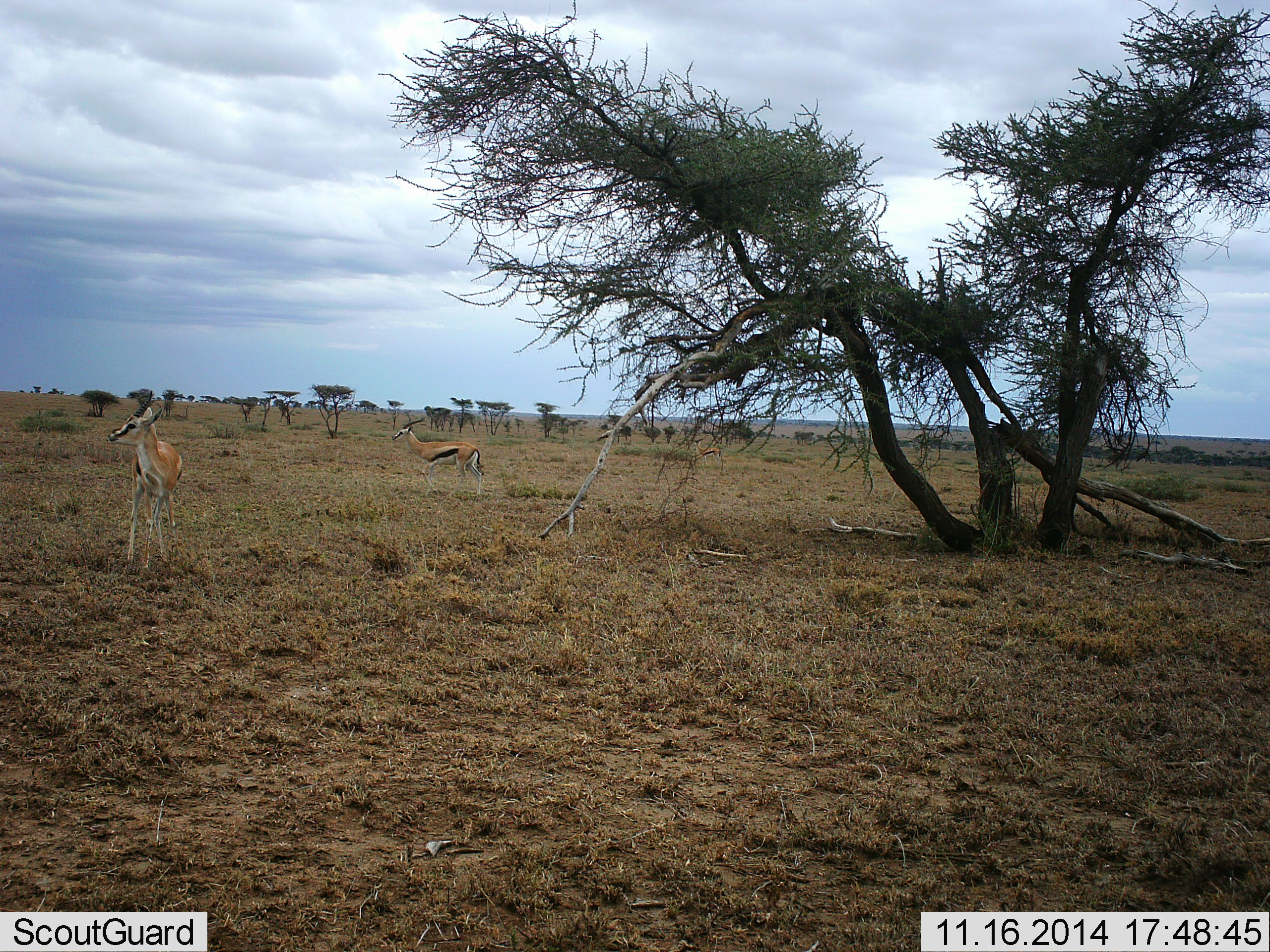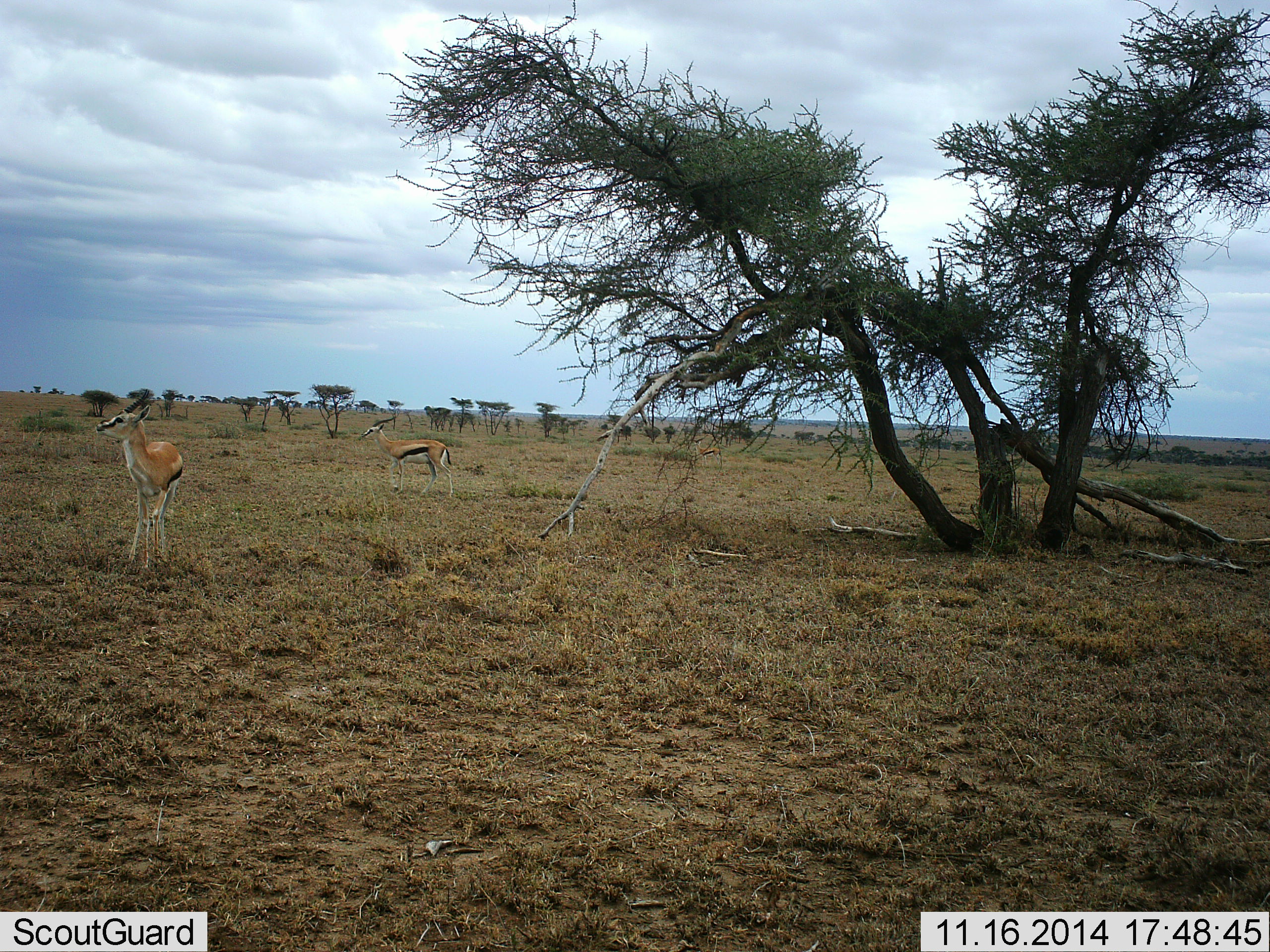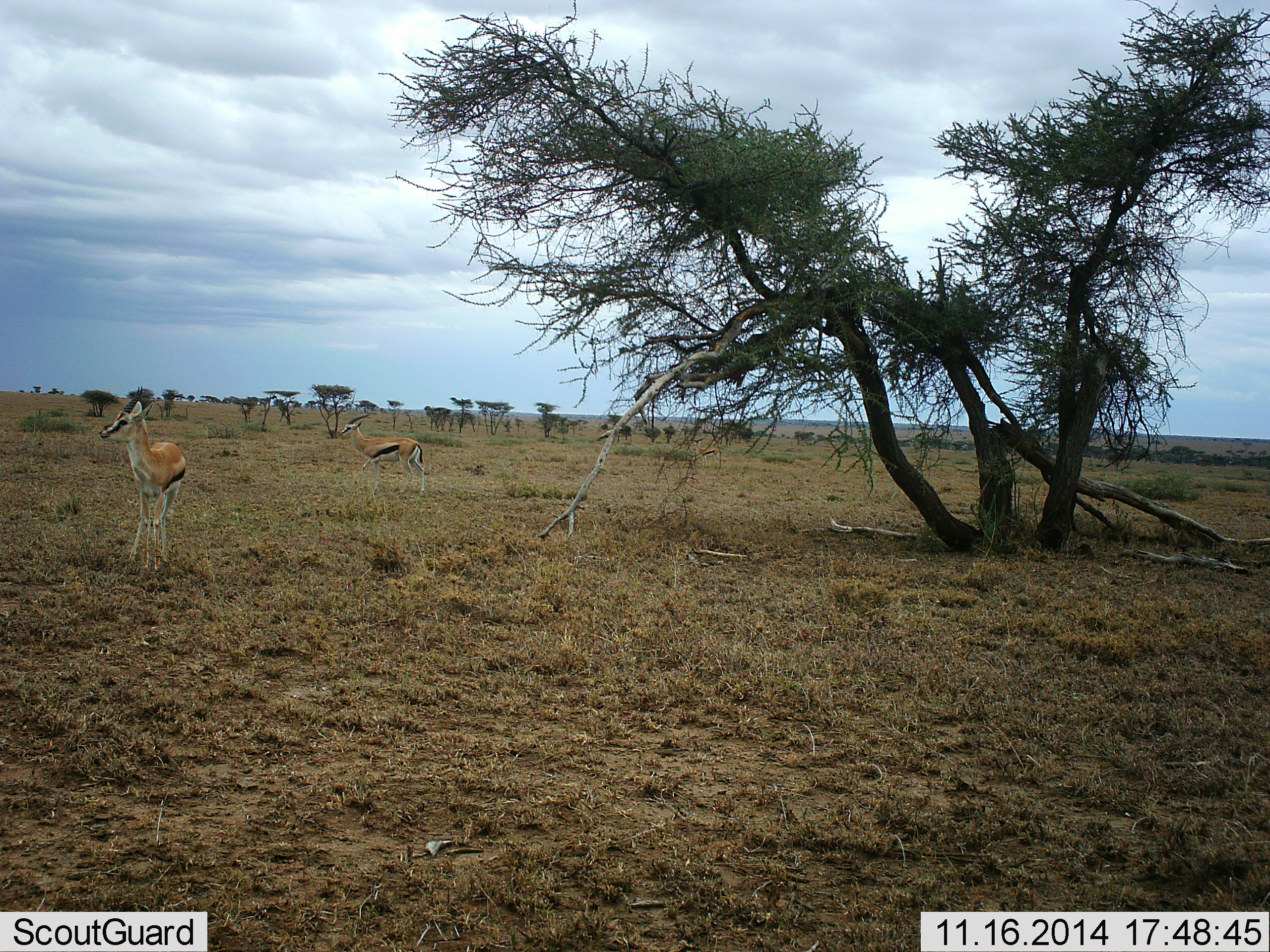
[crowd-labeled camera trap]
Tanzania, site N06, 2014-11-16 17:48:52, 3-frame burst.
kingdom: Animalia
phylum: Chordata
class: Mammalia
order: Artiodactyla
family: Bovidae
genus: Eudorcas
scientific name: Eudorcas thomsonii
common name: thomson's gazelle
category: gazellethomsons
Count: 2.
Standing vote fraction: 100%.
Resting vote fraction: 0%.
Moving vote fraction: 50%.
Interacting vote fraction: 0%.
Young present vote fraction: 0%.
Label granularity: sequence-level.